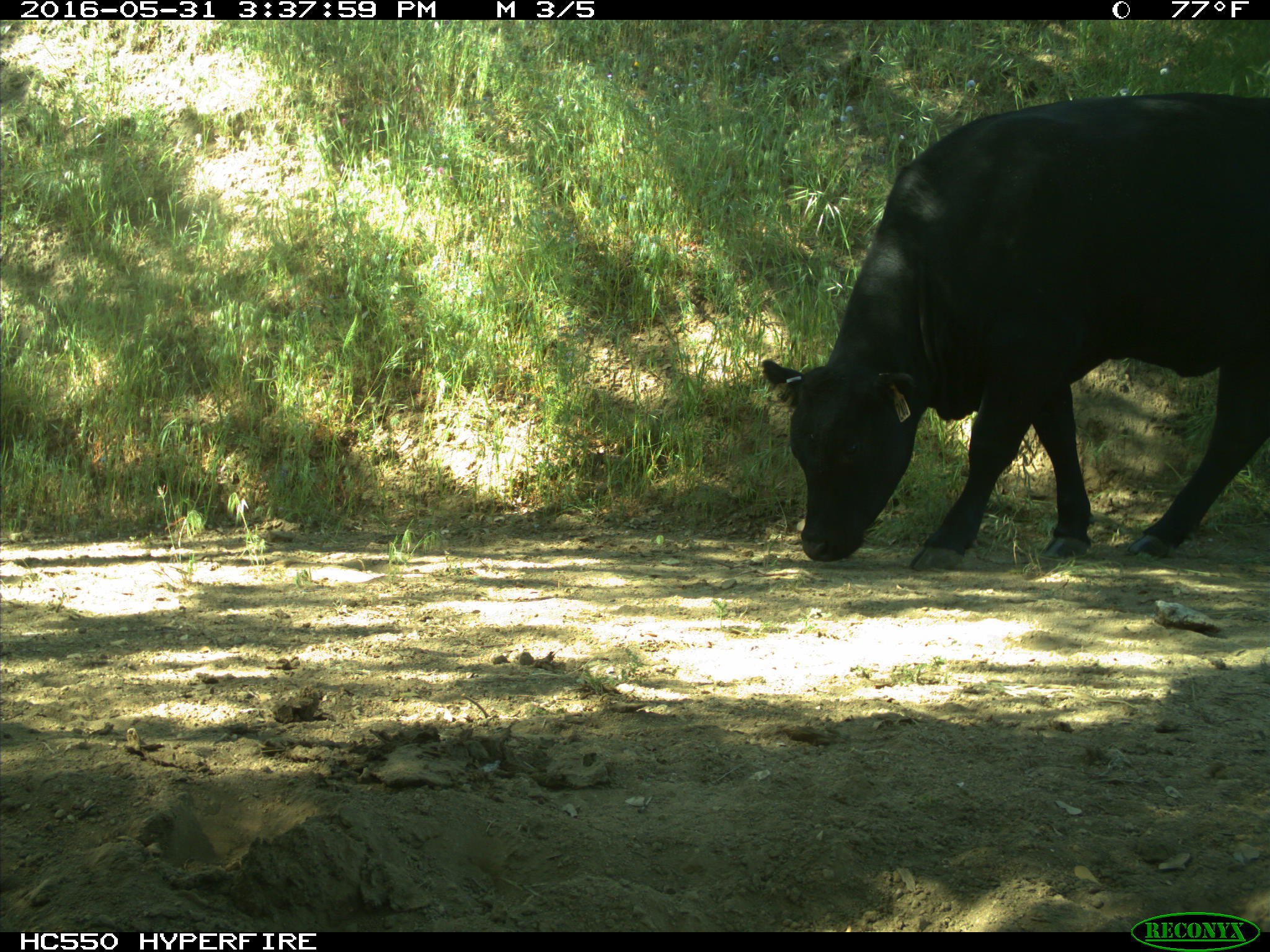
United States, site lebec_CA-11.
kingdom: Animalia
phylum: Chordata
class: Mammalia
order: Artiodactyla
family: Bovidae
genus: Bos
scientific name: Bos taurus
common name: domestic cow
Bos taurus (domestic cow).